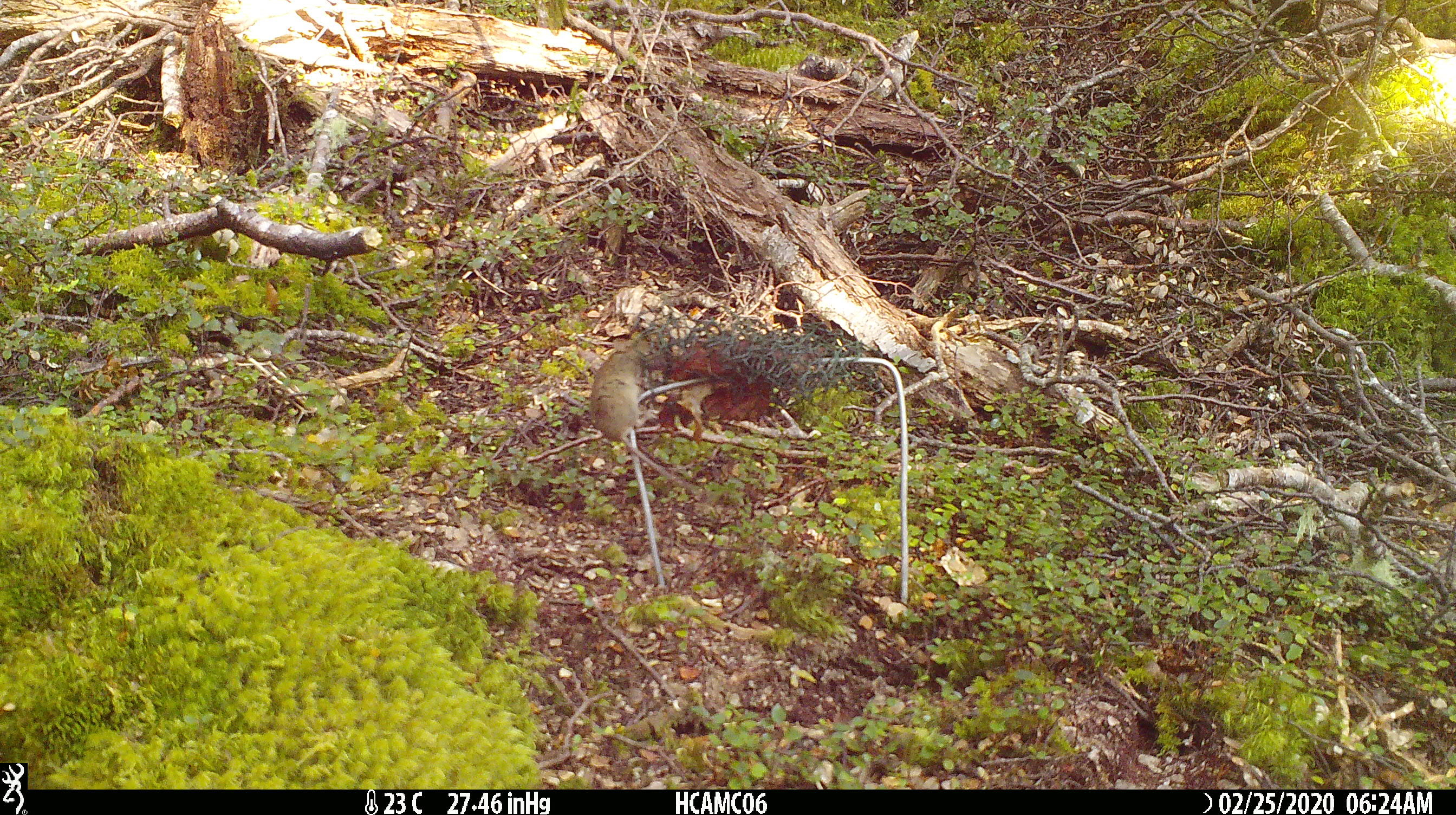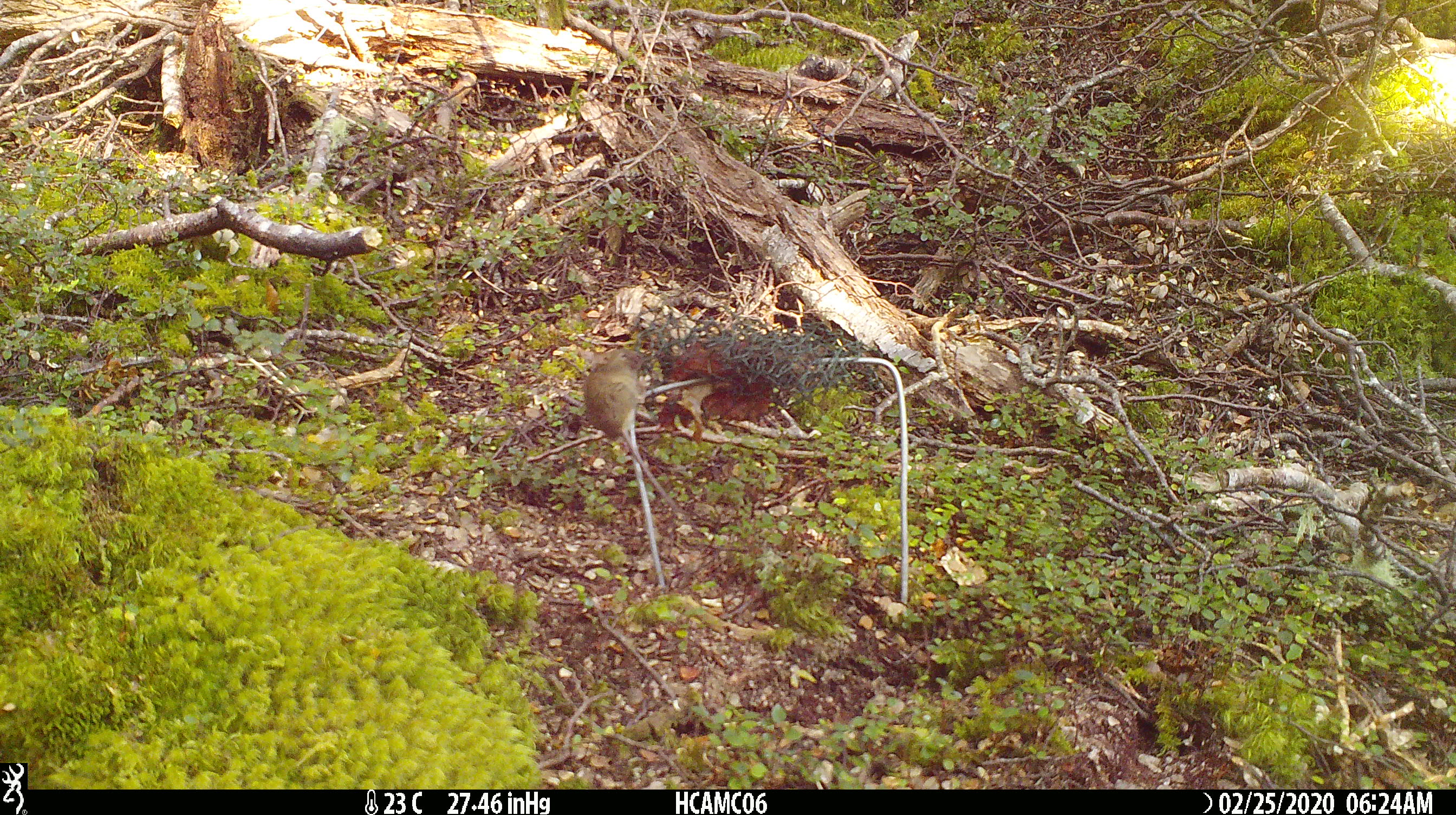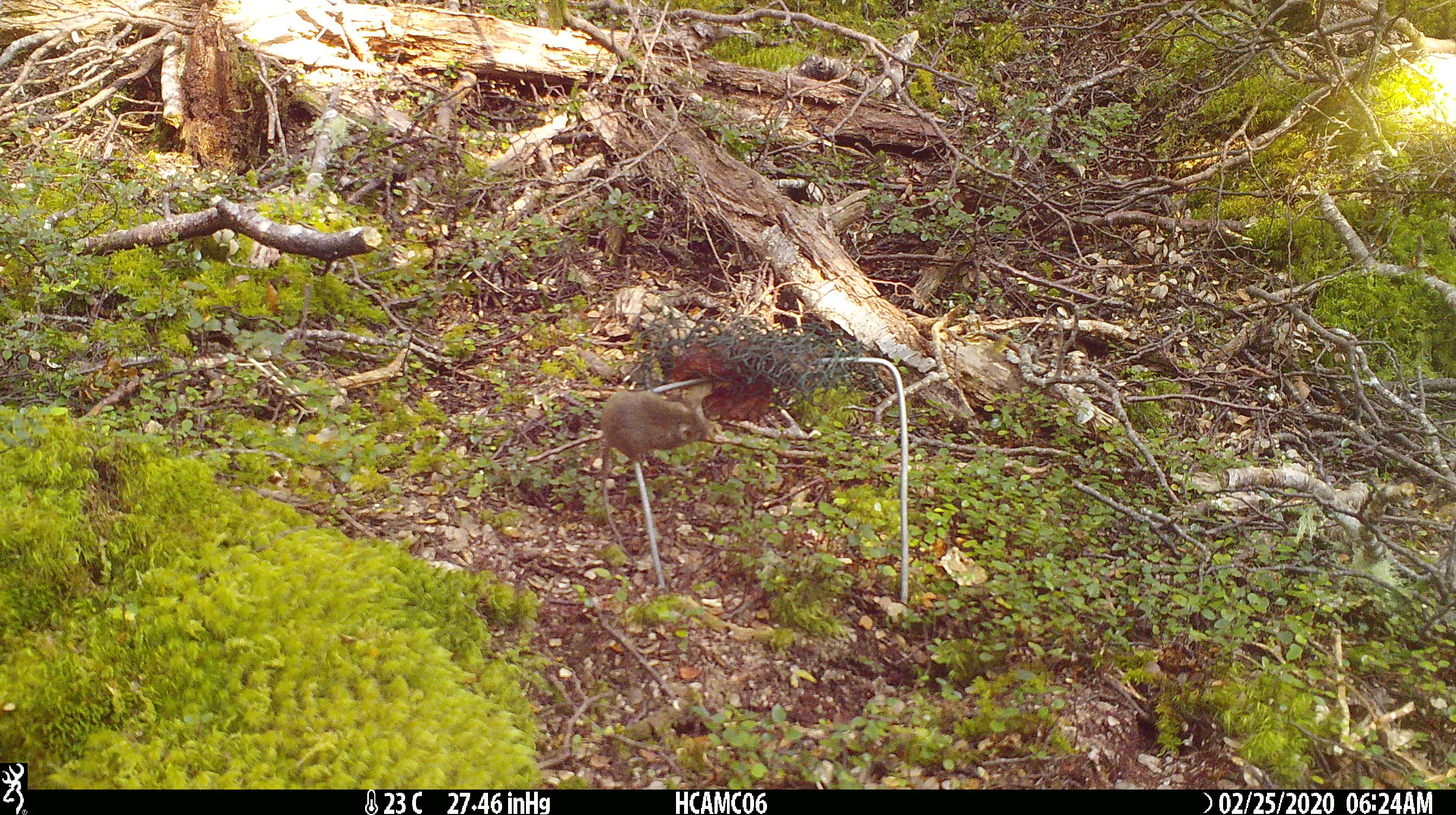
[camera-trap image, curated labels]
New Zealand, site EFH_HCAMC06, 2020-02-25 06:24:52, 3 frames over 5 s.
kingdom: Animalia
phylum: Chordata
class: Mammalia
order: Rodentia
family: Muridae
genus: Mus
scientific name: Mus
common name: mouse